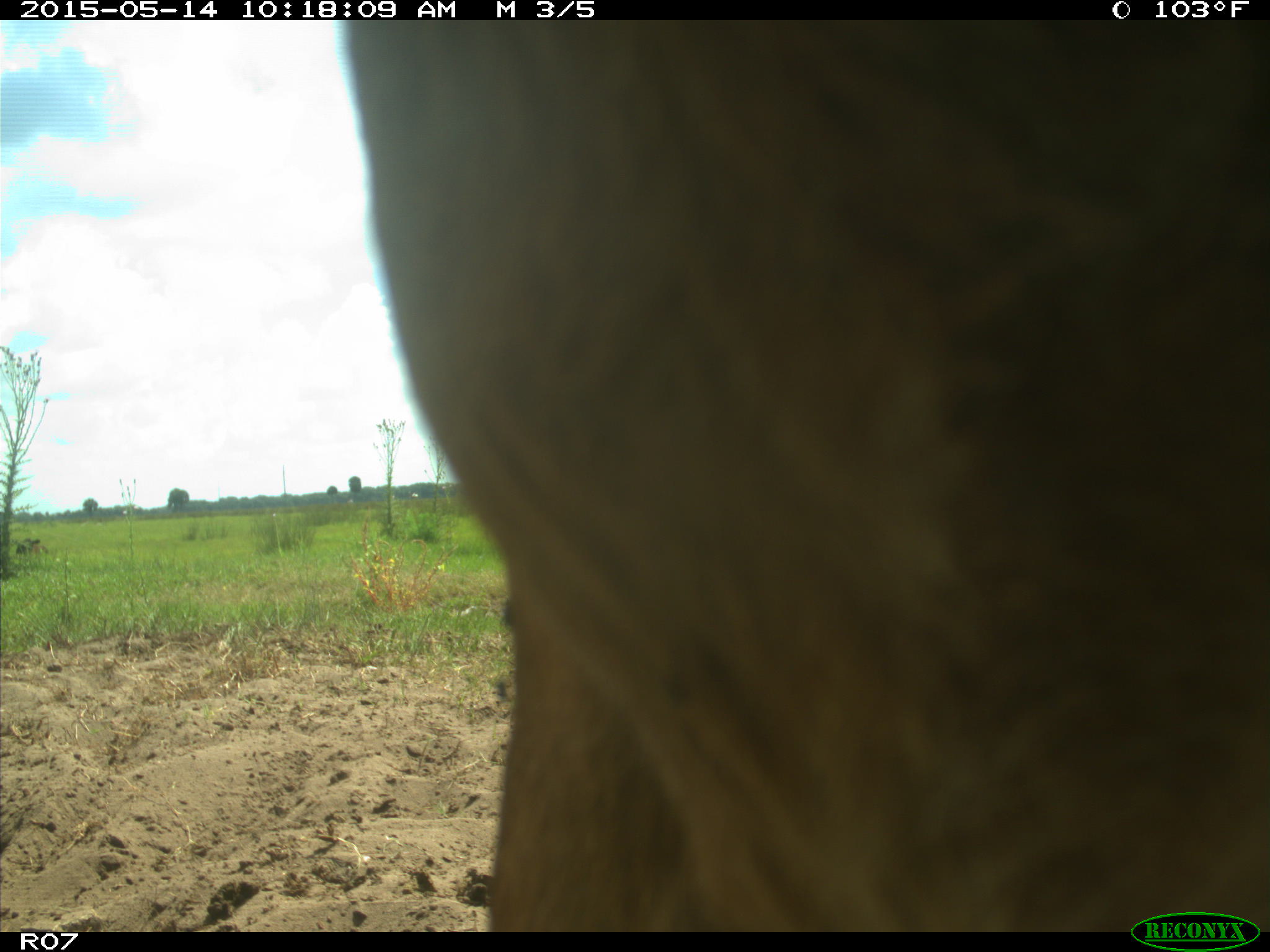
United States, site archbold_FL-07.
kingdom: Animalia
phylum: Chordata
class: Mammalia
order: Artiodactyla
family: Bovidae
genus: Bos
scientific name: Bos taurus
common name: domestic cow